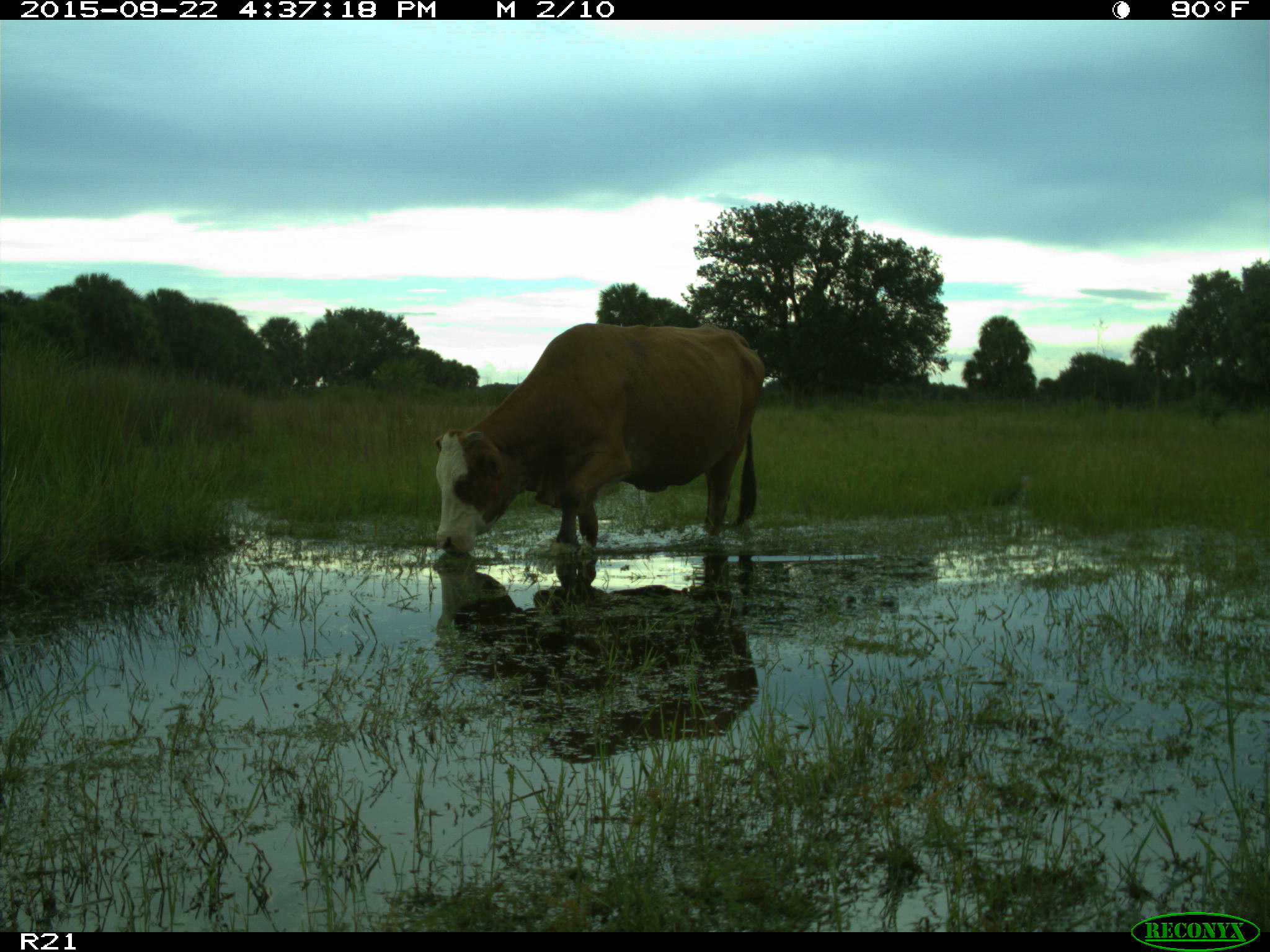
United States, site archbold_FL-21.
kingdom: Animalia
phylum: Chordata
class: Mammalia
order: Artiodactyla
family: Bovidae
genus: Bos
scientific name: Bos taurus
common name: domestic cow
Bos taurus (domestic cow).